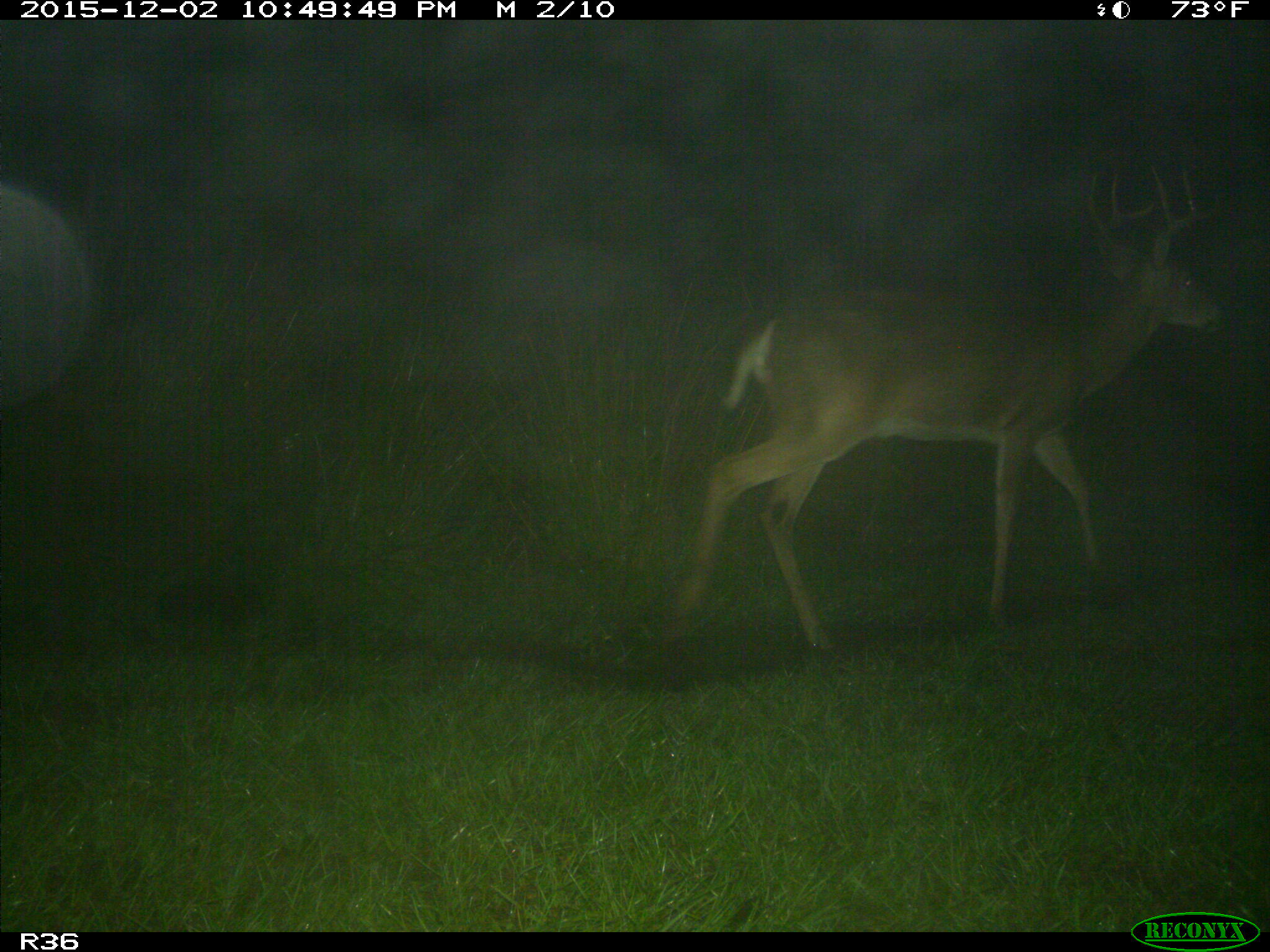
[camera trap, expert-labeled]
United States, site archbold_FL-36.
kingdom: Animalia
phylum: Chordata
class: Mammalia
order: Artiodactyla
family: Cervidae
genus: Odocoileus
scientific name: Odocoileus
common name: deer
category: unidentified deer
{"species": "unidentified deer (deer) (Odocoileus)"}